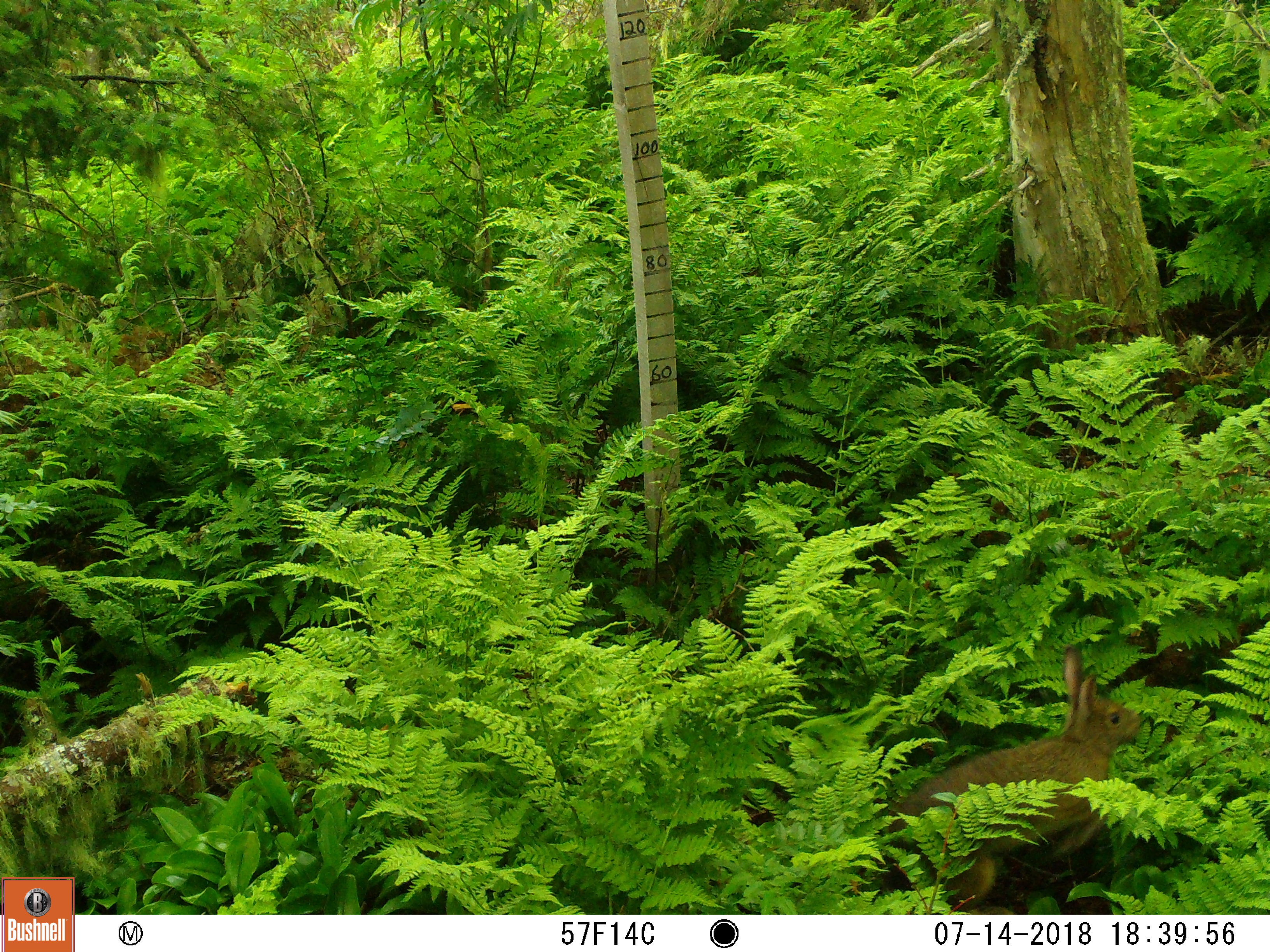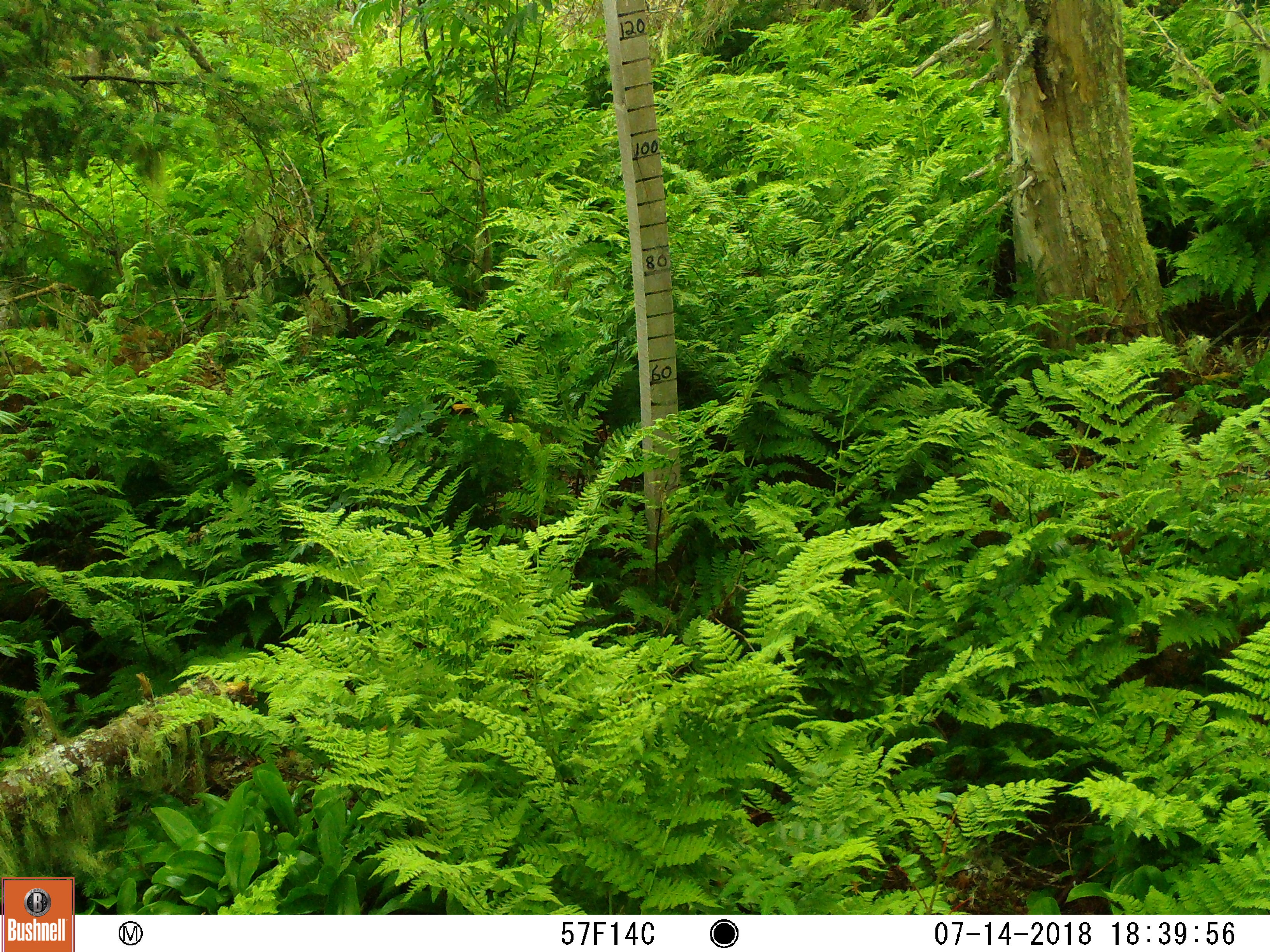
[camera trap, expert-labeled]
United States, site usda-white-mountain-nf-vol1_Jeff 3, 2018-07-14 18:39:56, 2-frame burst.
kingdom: Animalia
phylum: Chordata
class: Mammalia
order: Lagomorpha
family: Leporidae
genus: Lepus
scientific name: Lepus americanus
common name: snowshoe hare